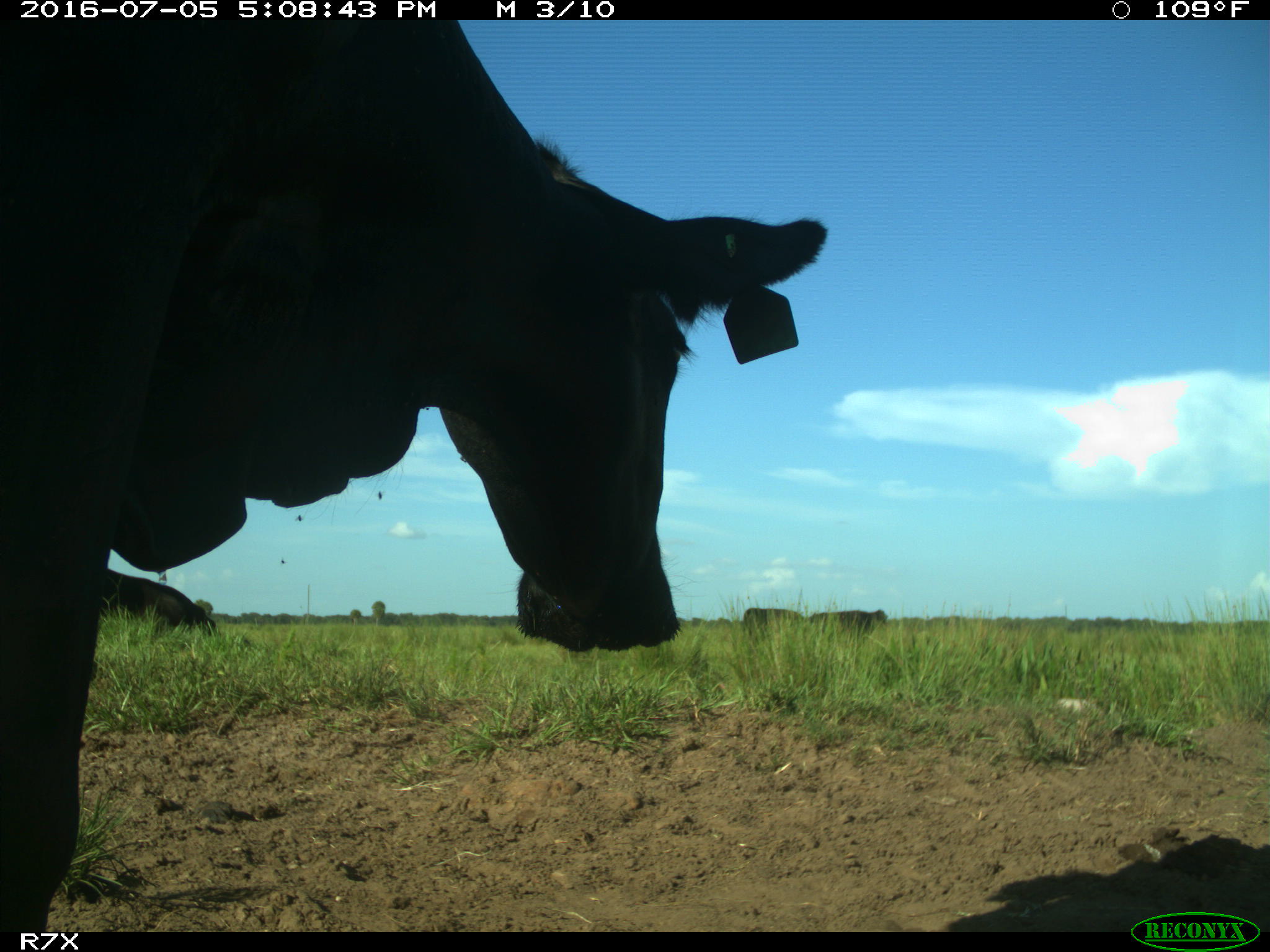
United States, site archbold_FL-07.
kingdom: Animalia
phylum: Chordata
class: Mammalia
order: Artiodactyla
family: Bovidae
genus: Bos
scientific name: Bos taurus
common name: domestic cow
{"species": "Bos taurus (domestic cow)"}